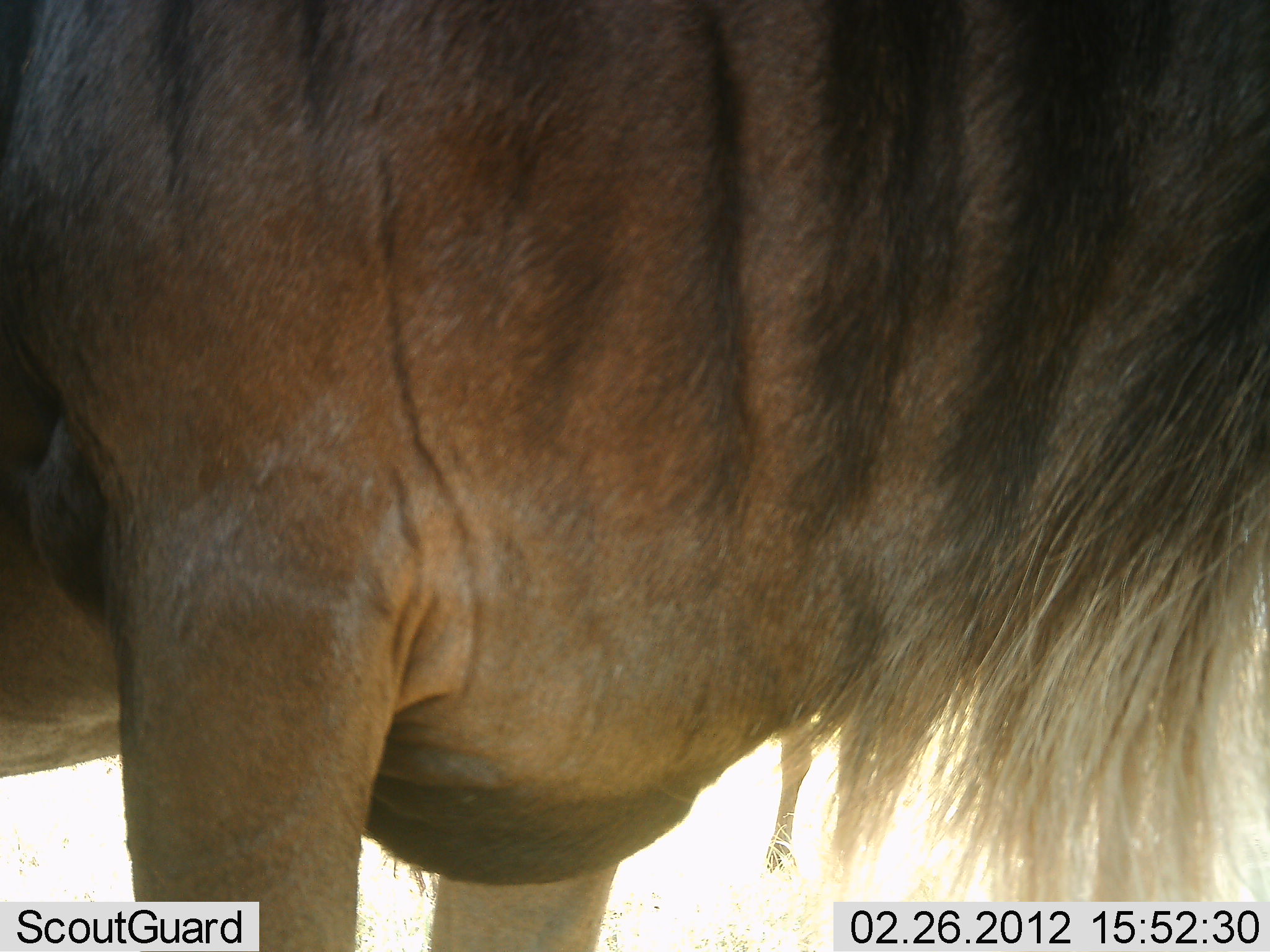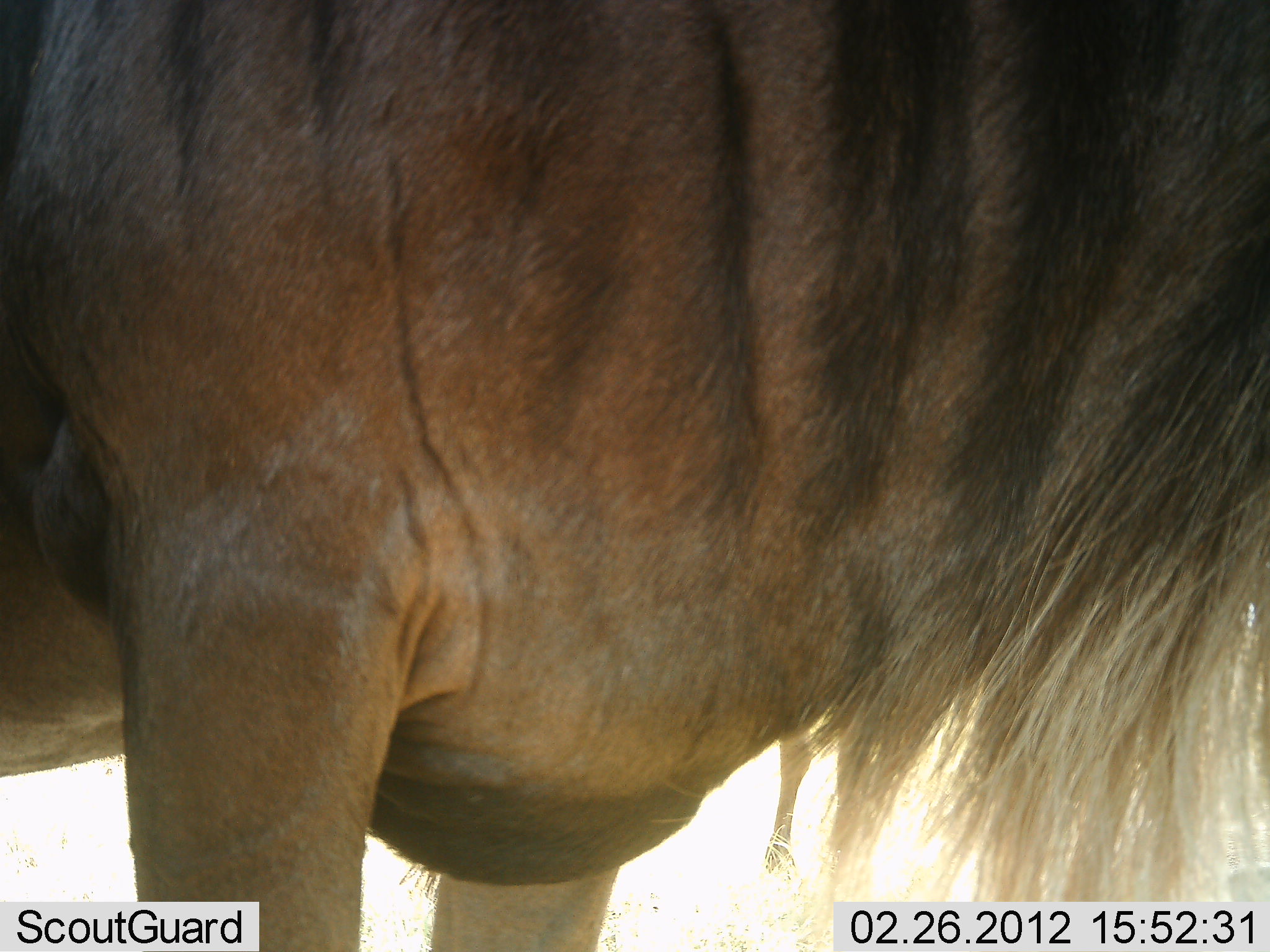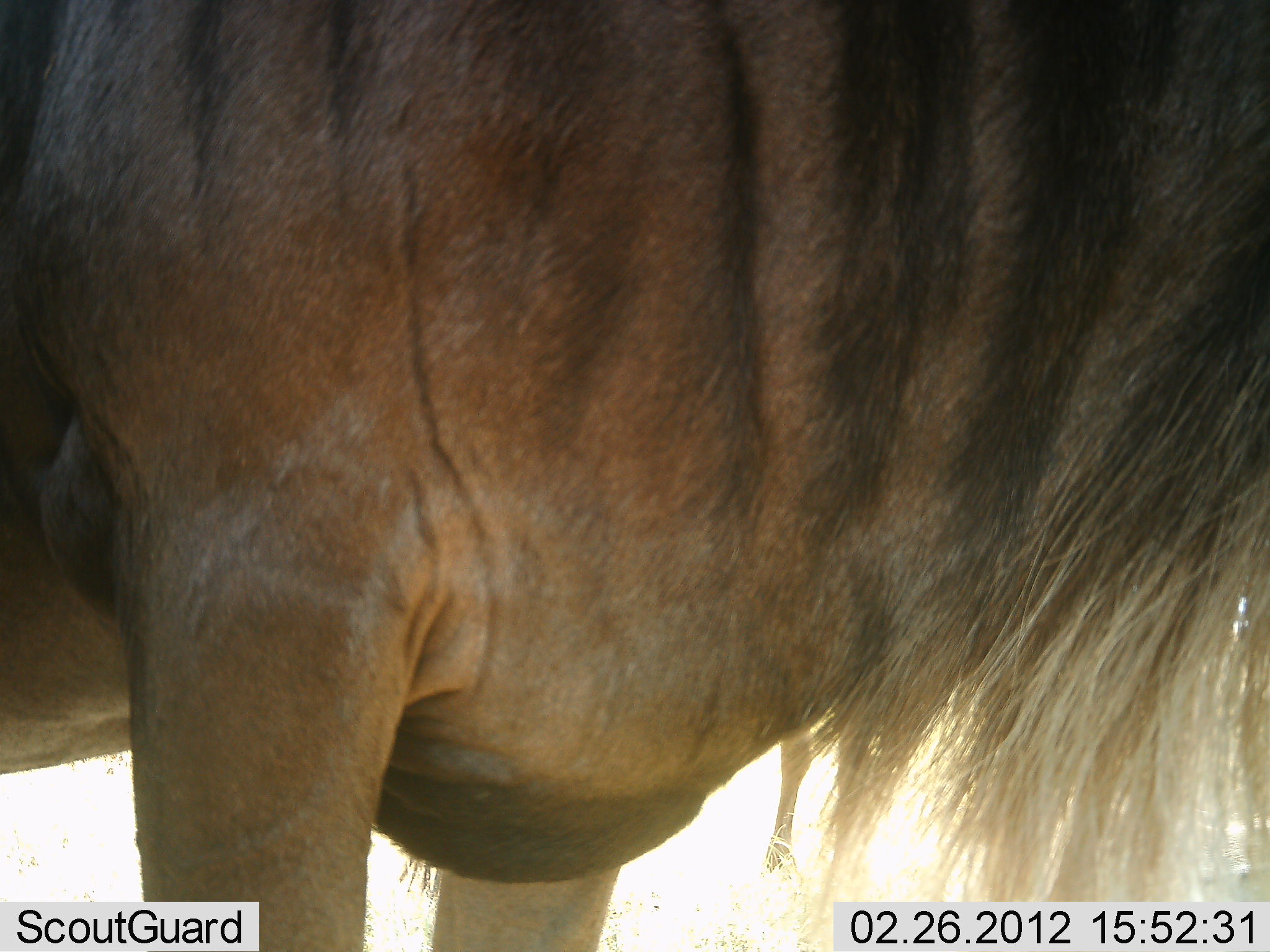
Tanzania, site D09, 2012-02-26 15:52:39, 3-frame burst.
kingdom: Animalia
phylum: Chordata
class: Mammalia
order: Artiodactyla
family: Bovidae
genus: Connochaetes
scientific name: Connochaetes taurinus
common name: blue wildebeest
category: wildebeest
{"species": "wildebeest (blue wildebeest) (Connochaetes taurinus)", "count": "2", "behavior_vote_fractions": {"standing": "100%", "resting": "0%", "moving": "0%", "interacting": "0%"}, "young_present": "0%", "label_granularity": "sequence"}